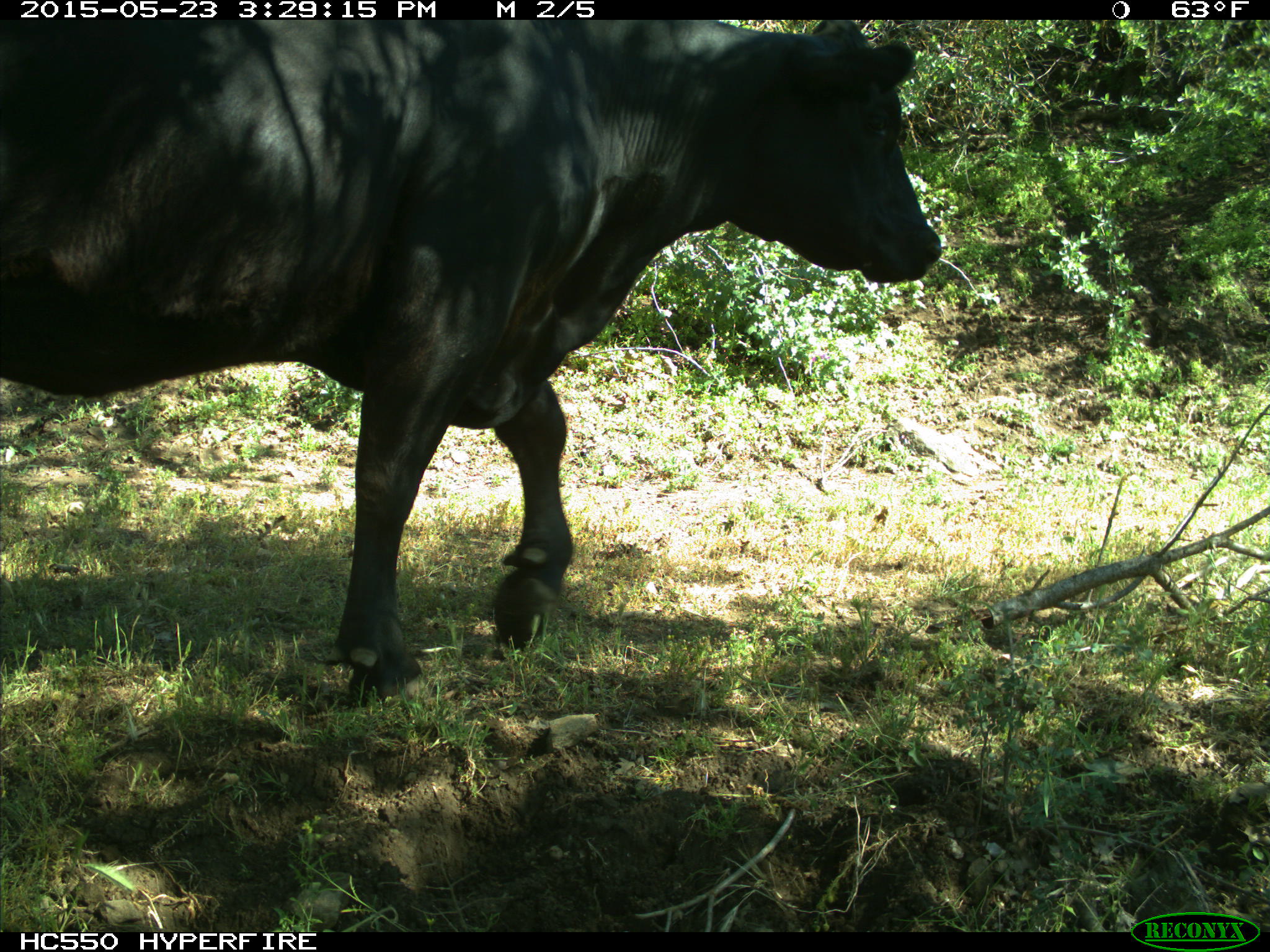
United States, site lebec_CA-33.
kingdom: Animalia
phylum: Chordata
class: Mammalia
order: Artiodactyla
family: Bovidae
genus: Bos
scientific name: Bos taurus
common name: domestic cow